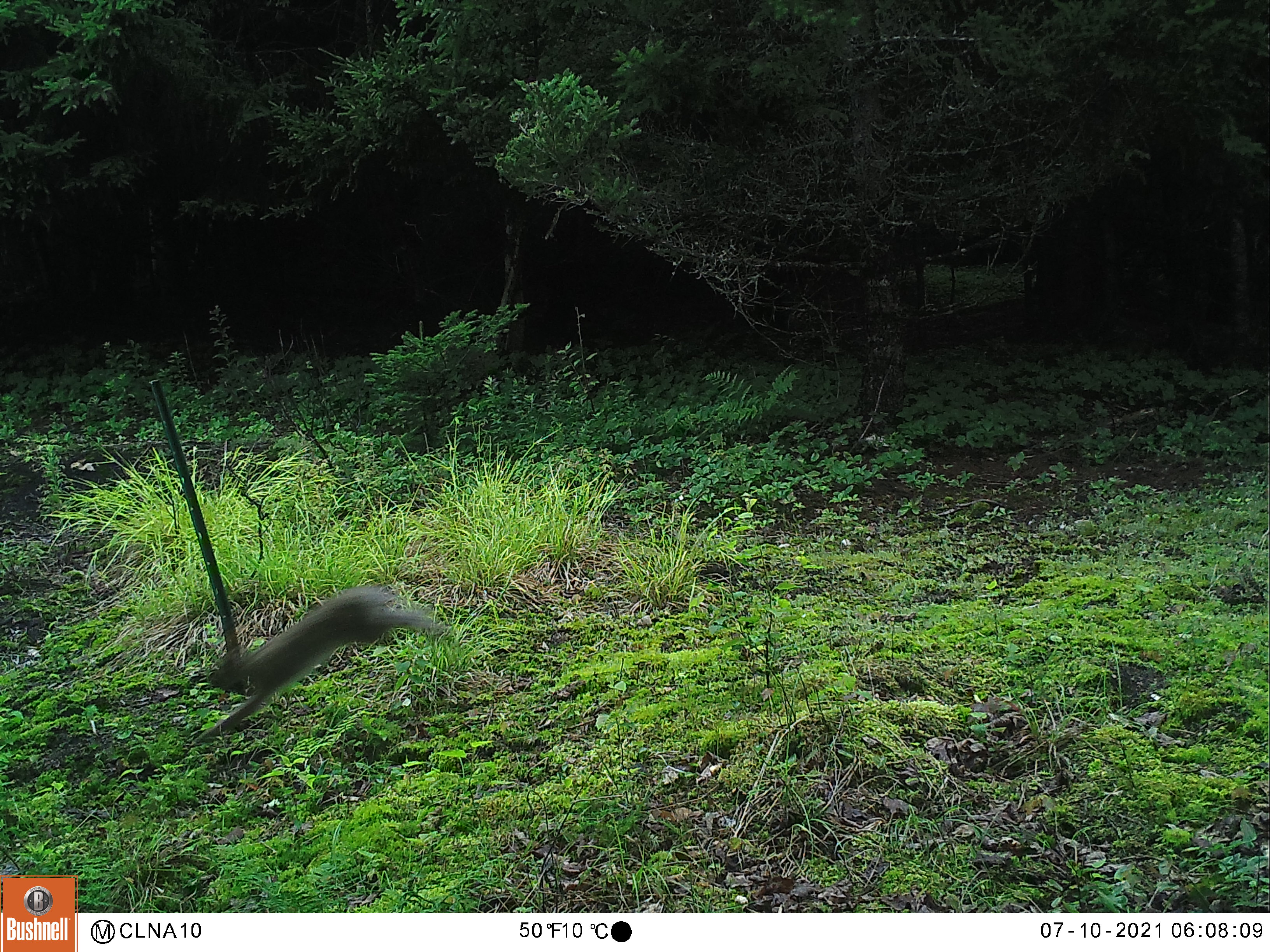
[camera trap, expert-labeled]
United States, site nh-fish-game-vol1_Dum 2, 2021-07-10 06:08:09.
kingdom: Animalia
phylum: Chordata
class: Mammalia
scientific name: Mammalia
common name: mammal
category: mammal sp.